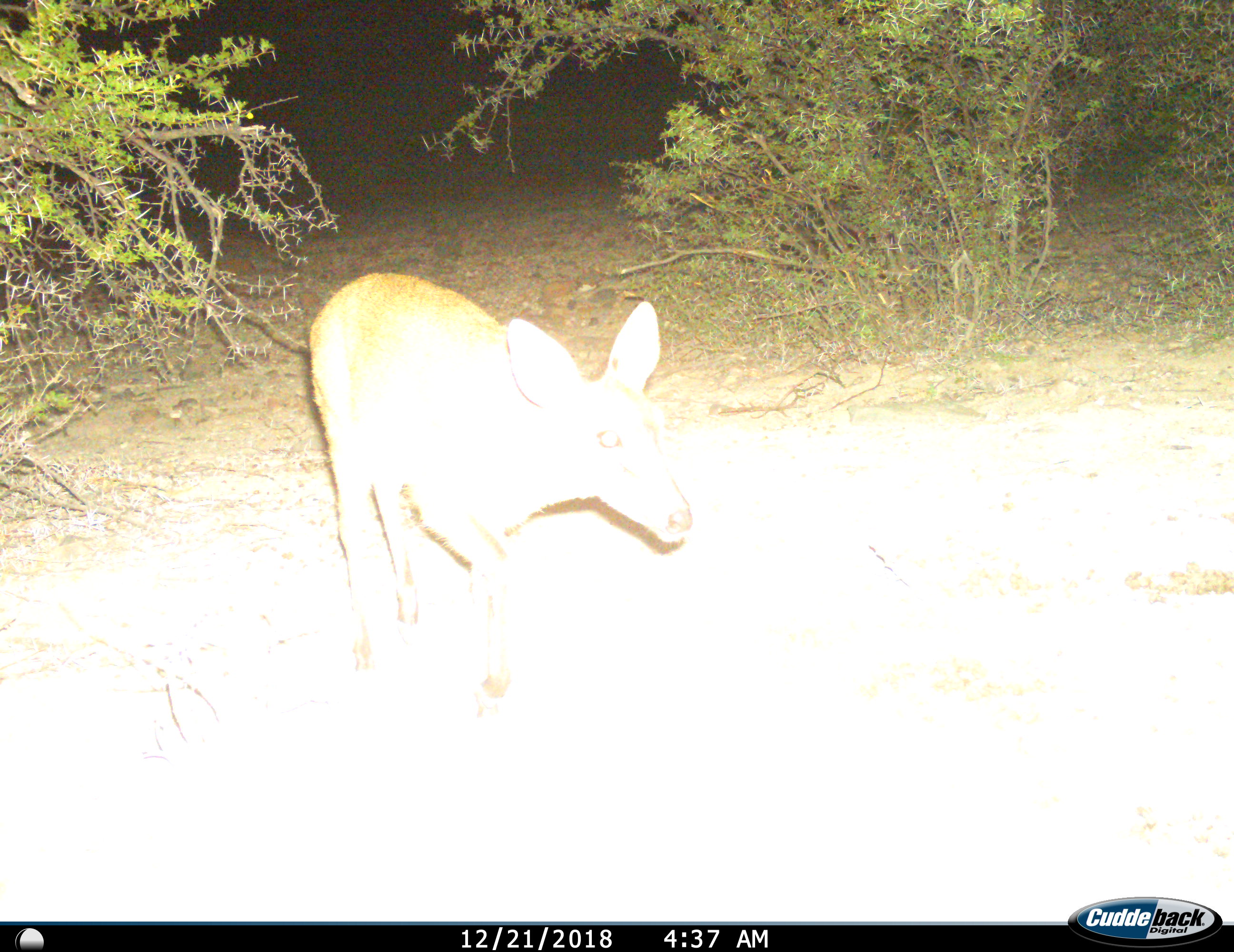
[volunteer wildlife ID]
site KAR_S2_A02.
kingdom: Animalia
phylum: Chordata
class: Mammalia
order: Artiodactyla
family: Bovidae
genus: Sylvicapra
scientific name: Sylvicapra grimmia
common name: common duiker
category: duikercommongrey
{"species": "duikercommongrey (common duiker) (Sylvicapra grimmia)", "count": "1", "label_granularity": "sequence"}